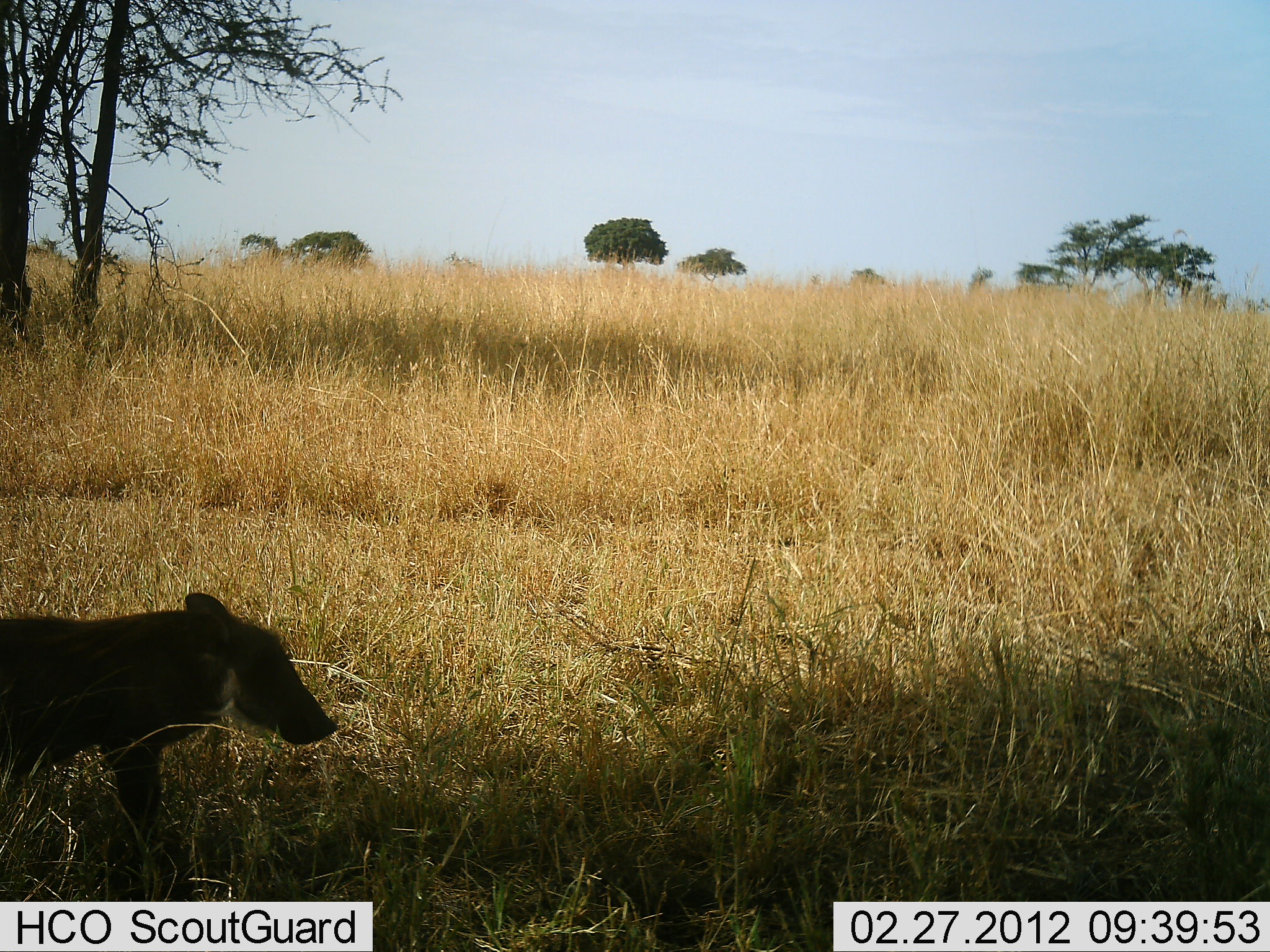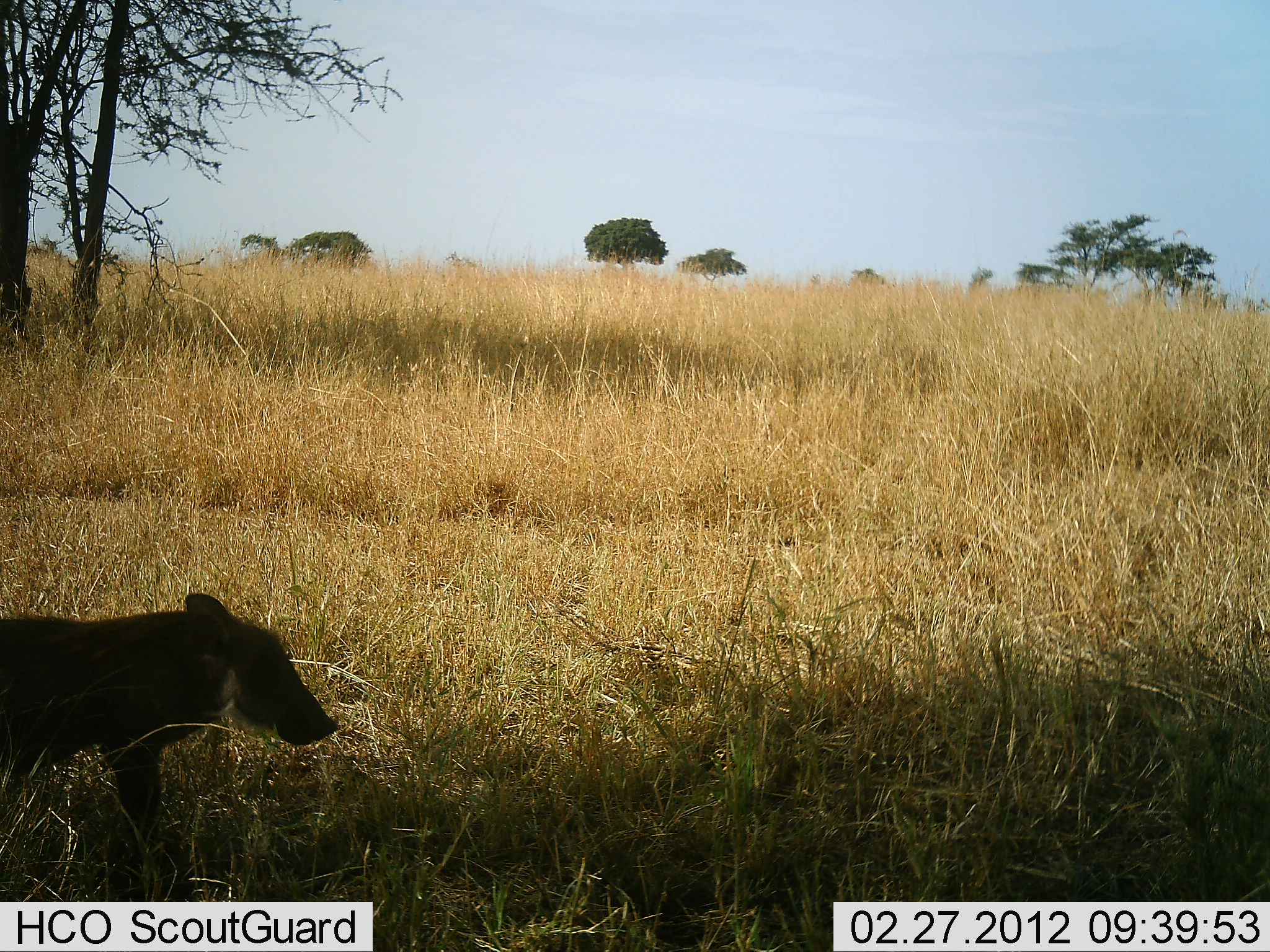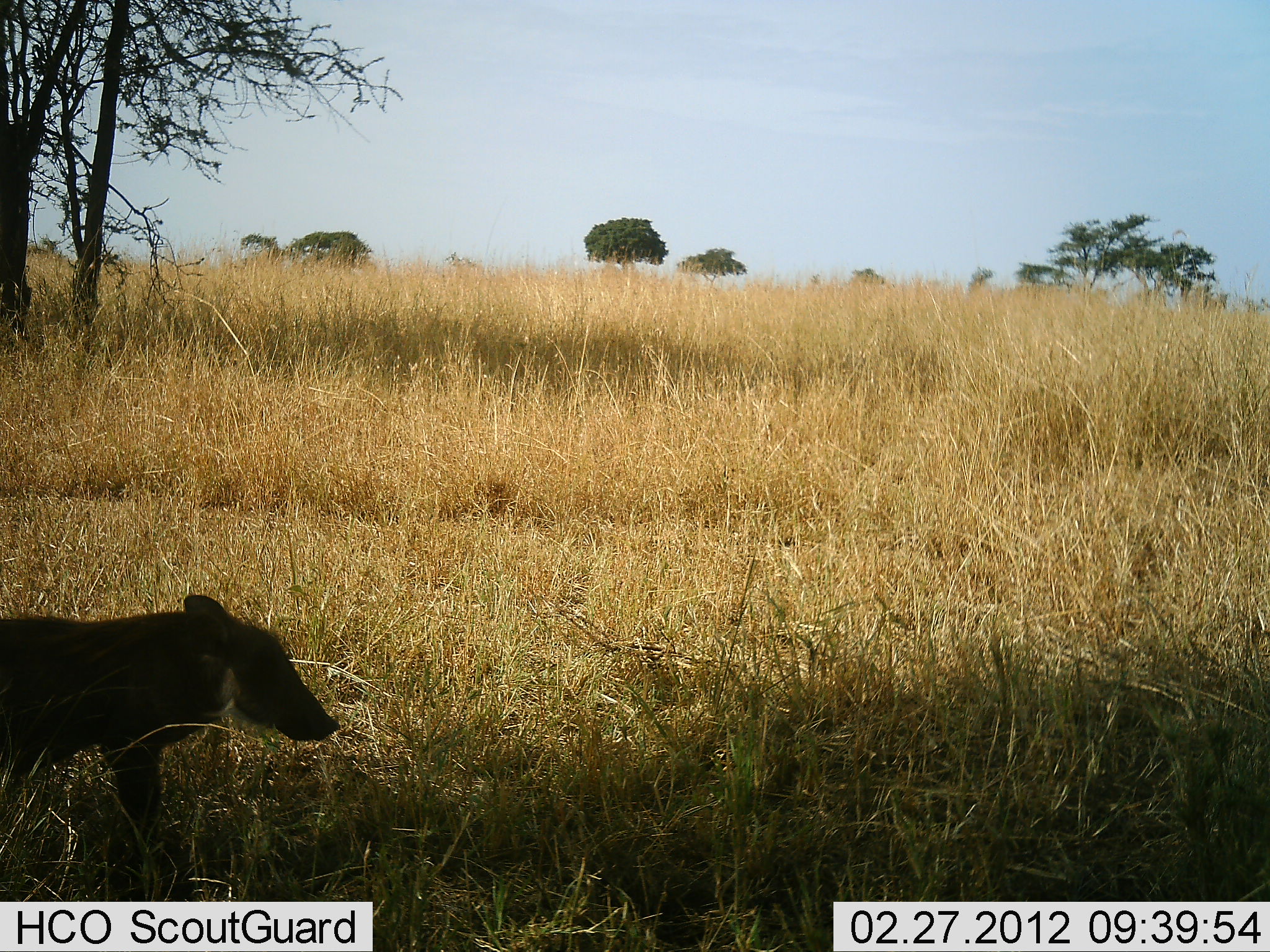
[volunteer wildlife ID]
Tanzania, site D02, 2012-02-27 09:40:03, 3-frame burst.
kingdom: Animalia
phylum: Chordata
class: Mammalia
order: Artiodactyla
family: Suidae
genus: Phacochoerus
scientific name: Phacochoerus africanus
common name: warthog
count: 1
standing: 70%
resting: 0%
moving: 10%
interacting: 0%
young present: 35%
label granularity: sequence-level